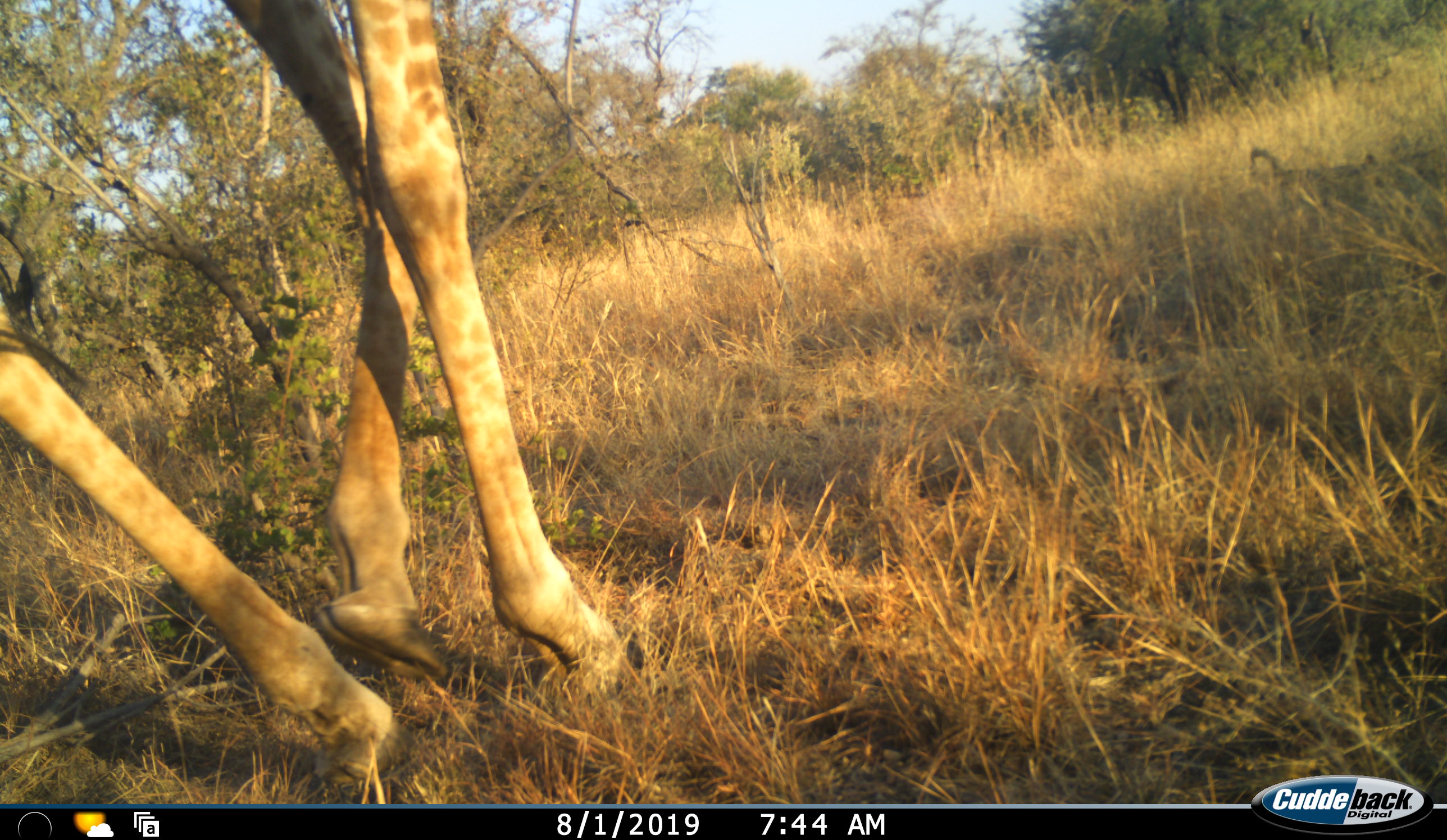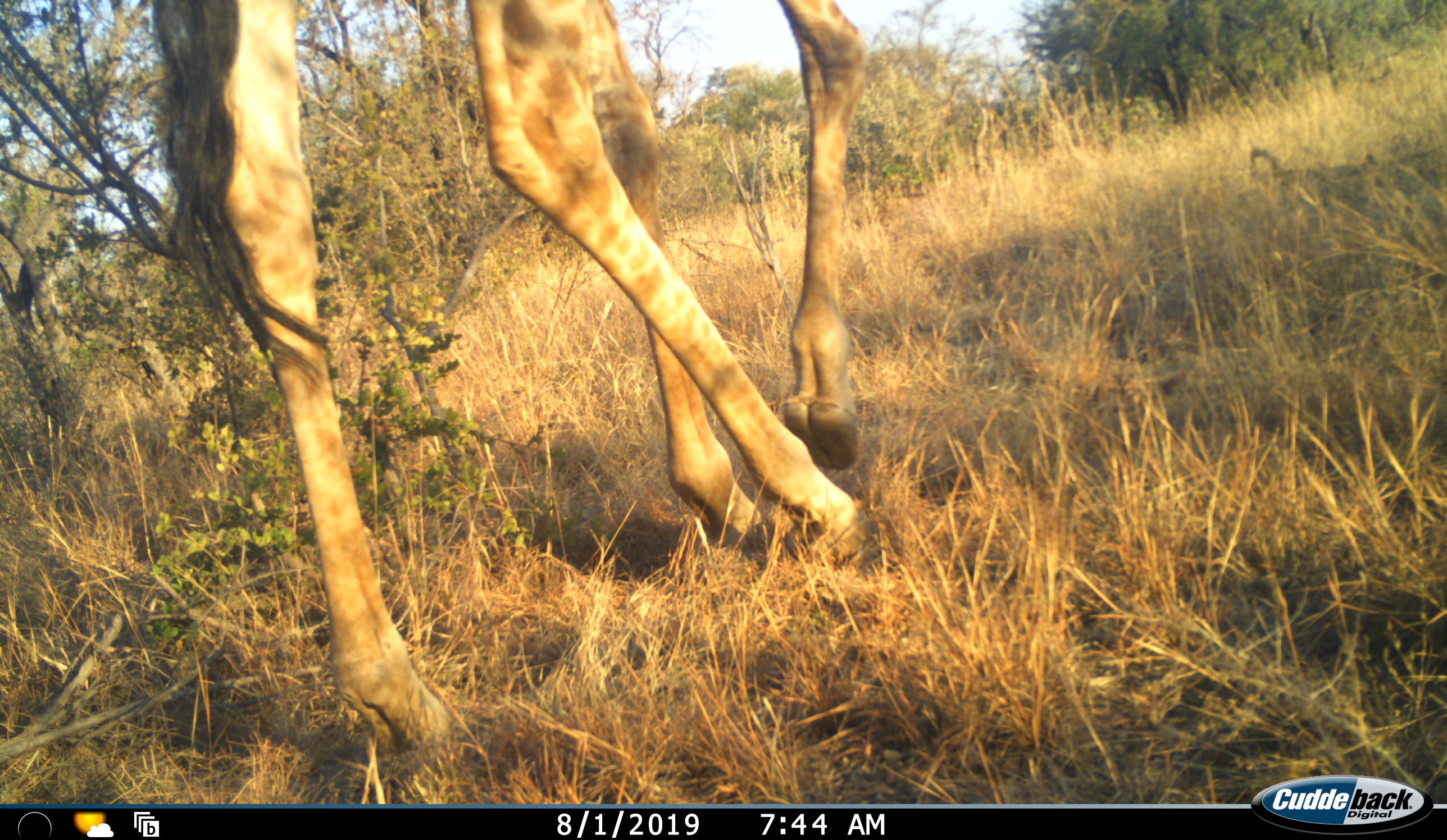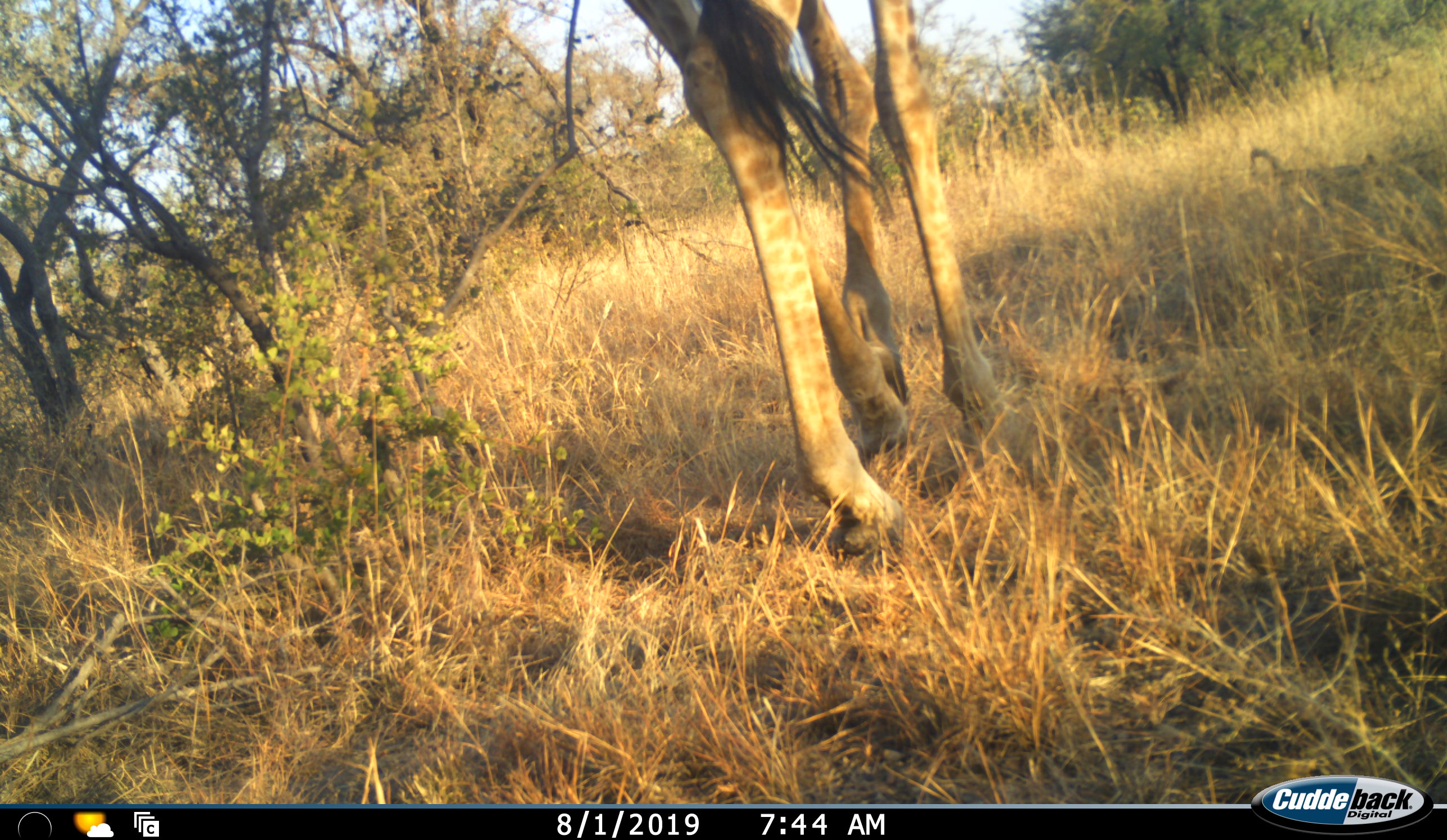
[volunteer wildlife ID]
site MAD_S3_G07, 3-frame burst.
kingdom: Animalia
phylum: Chordata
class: Mammalia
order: Artiodactyla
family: Giraffidae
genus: Giraffa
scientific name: Giraffa camelopardalis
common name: giraffe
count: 1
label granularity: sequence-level